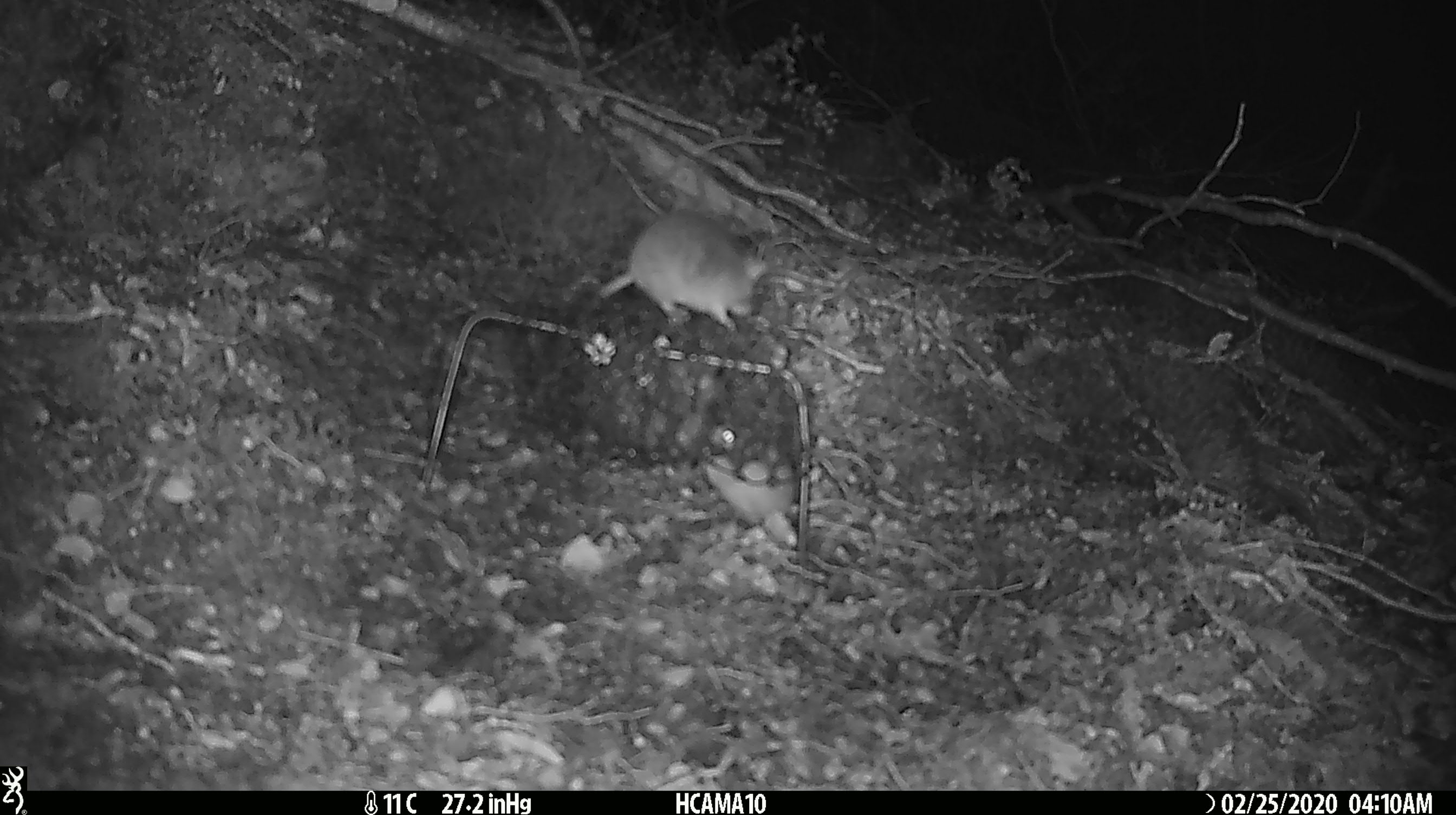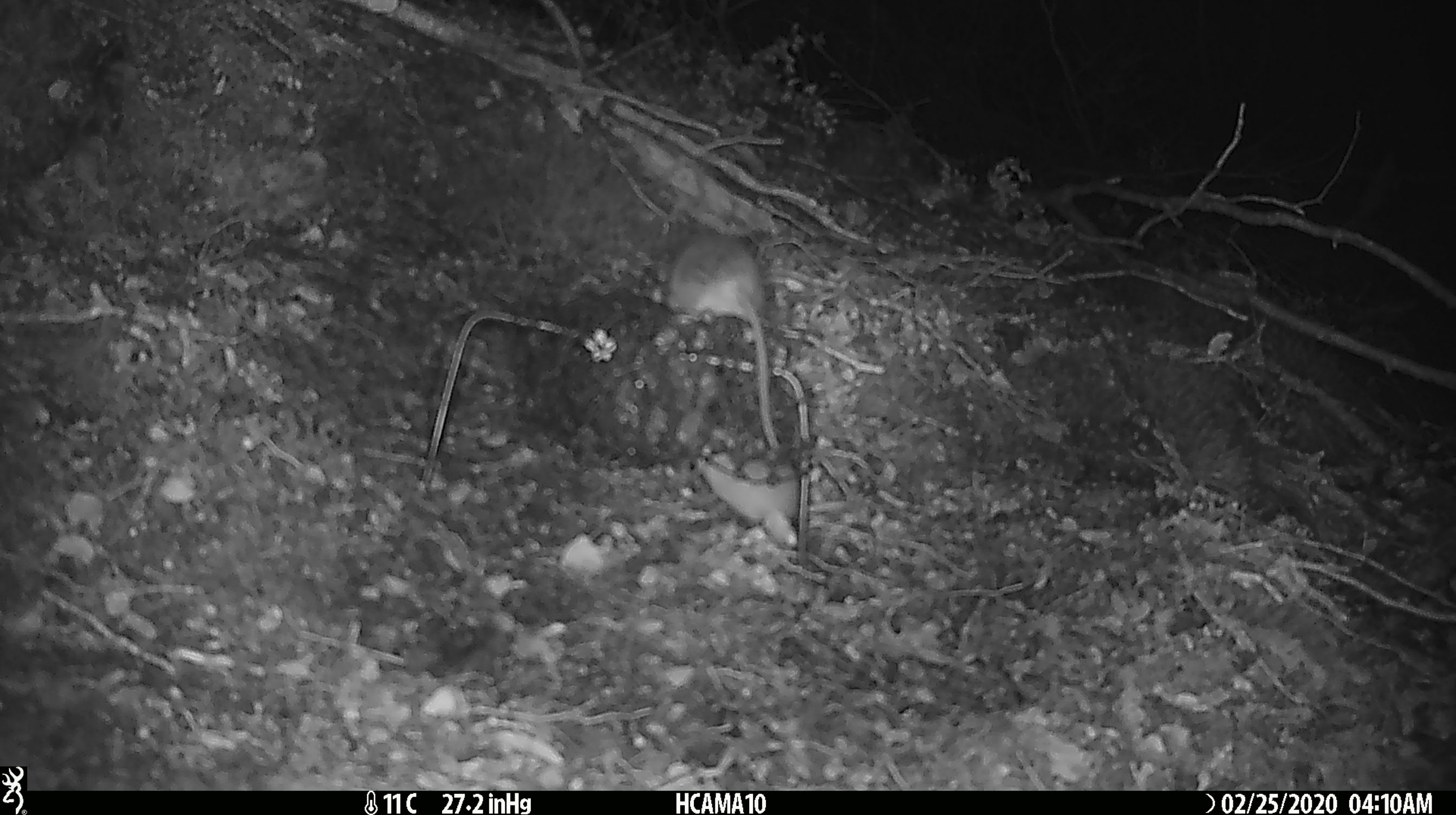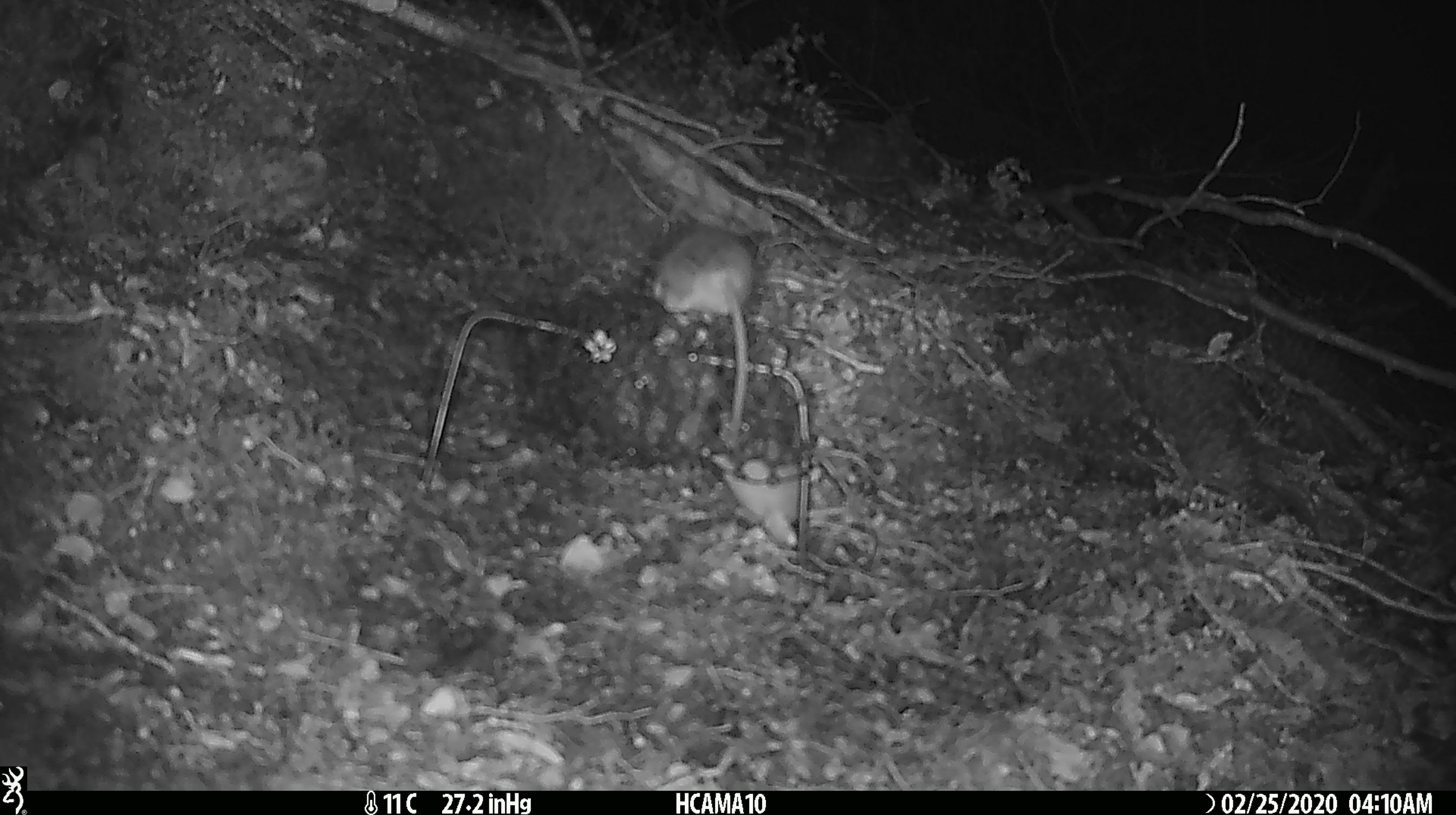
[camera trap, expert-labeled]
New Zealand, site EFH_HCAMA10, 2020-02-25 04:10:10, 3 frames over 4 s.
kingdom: Animalia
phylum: Chordata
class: Mammalia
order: Rodentia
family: Muridae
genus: Mus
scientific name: Mus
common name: mouse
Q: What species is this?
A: Mouse (Mus).